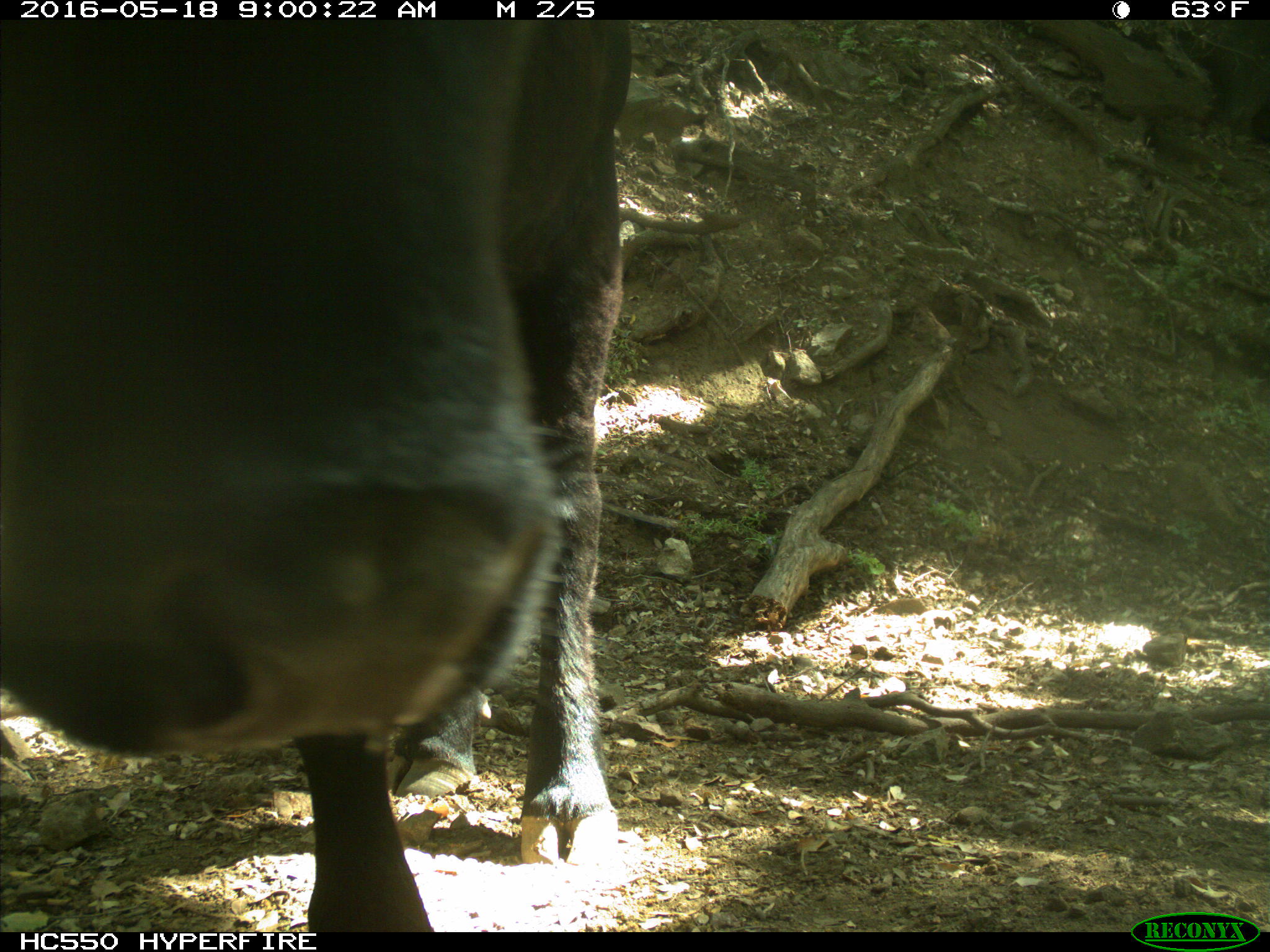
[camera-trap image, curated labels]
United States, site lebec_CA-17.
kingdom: Animalia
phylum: Chordata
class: Mammalia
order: Artiodactyla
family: Bovidae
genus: Bos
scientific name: Bos taurus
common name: domestic cow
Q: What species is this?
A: Bos taurus (domestic cow).